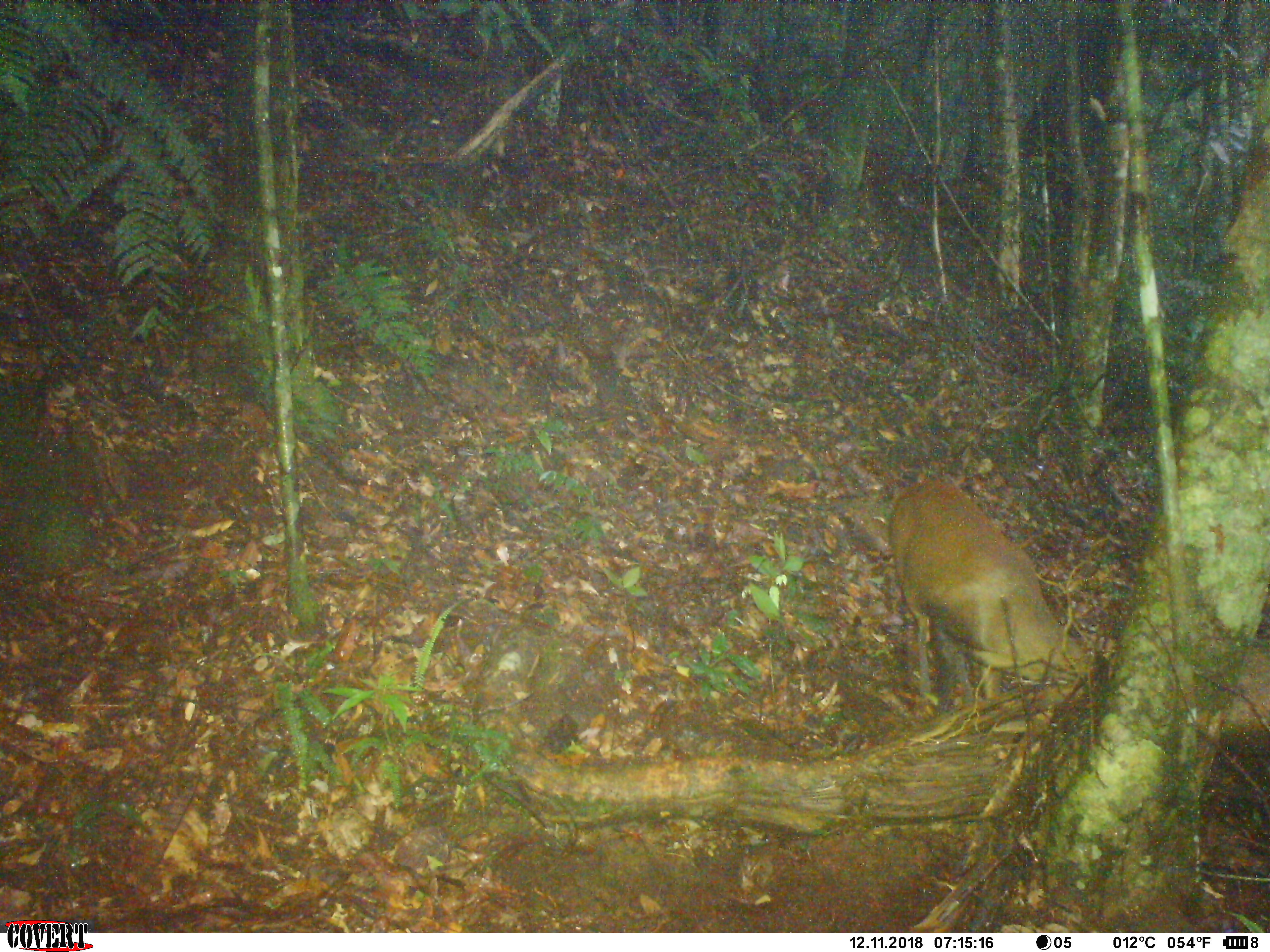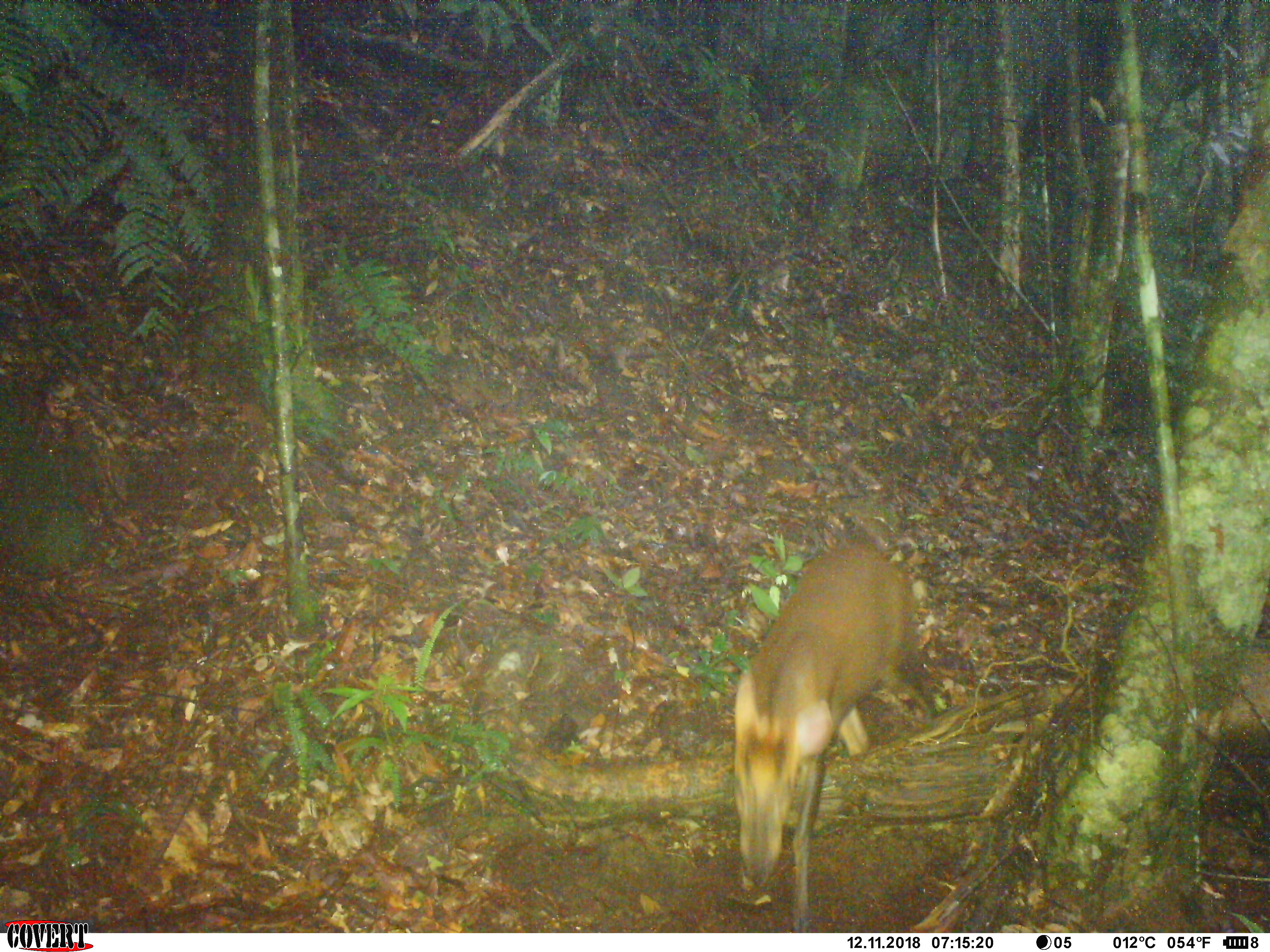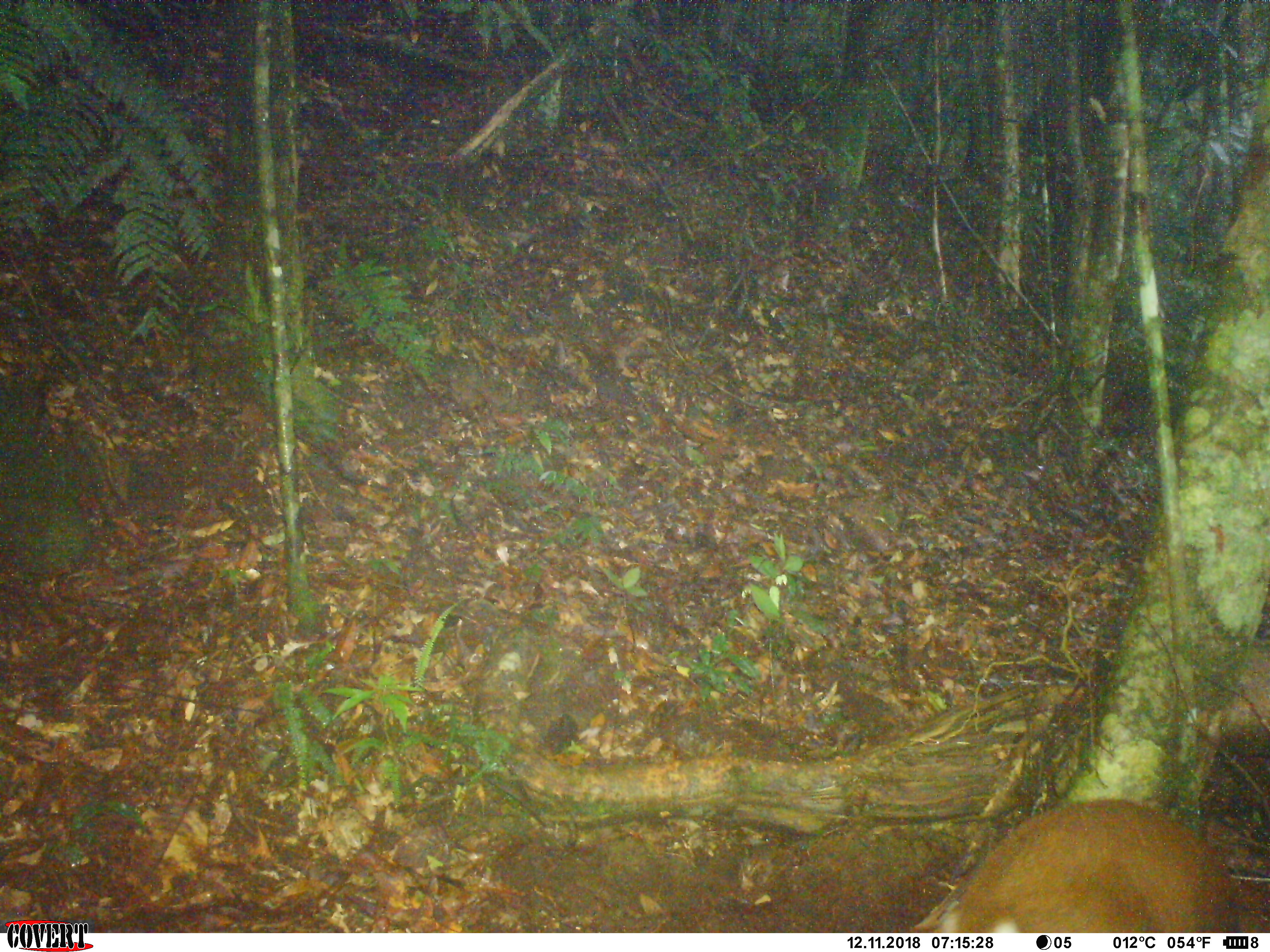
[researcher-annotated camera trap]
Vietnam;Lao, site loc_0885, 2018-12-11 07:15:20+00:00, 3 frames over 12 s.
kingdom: Animalia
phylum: Chordata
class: Mammalia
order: Artiodactyla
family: Cervidae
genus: Muntiacus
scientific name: Muntiacus rooseveltorum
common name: roosevelt's muntjac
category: roosevelts muntjac group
Roosevelts muntjac group (roosevelt's muntjac) (Muntiacus rooseveltorum). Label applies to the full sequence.